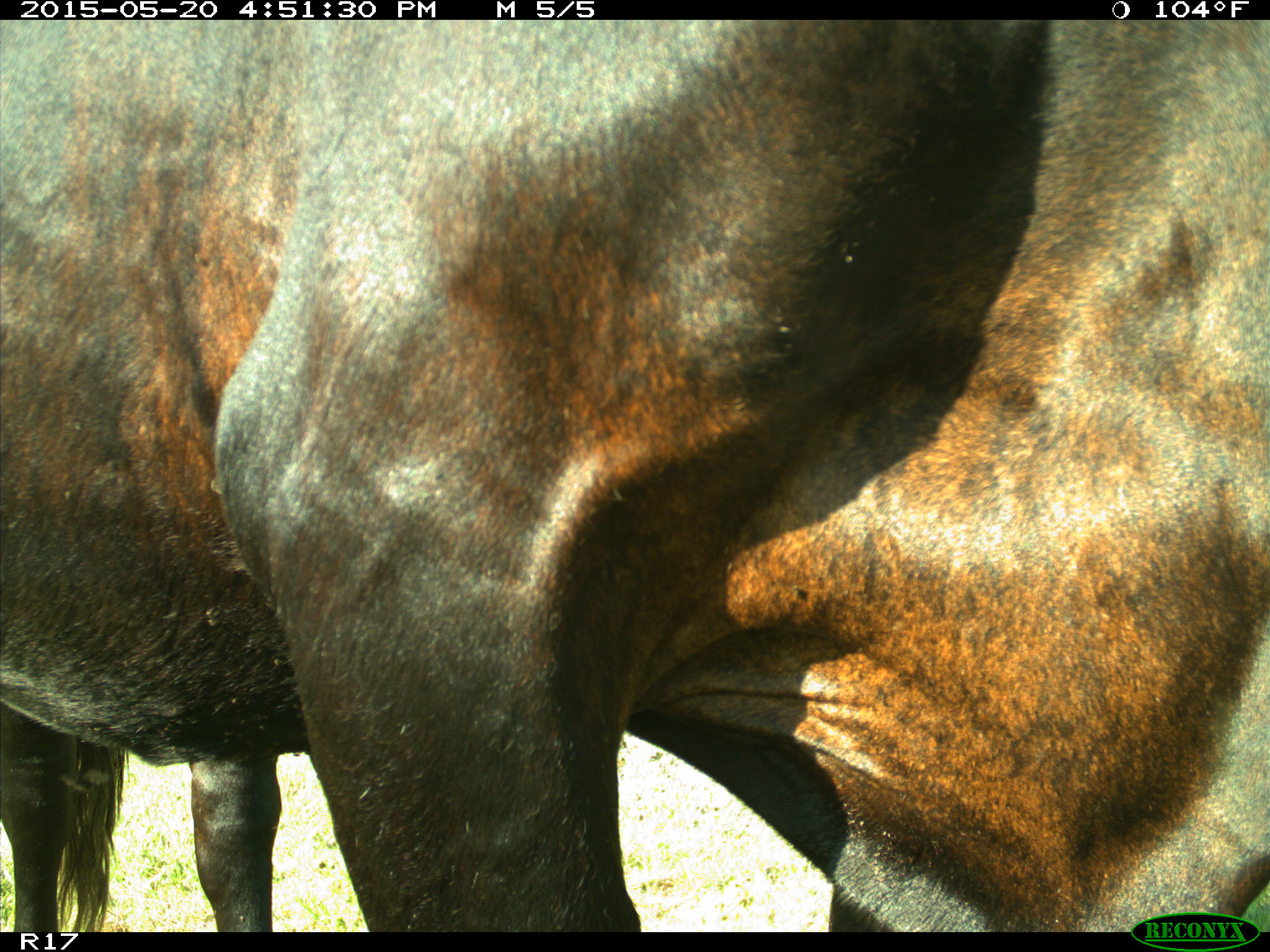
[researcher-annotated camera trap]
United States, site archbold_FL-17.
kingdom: Animalia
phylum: Chordata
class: Mammalia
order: Artiodactyla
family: Bovidae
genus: Bos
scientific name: Bos taurus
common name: domestic cow